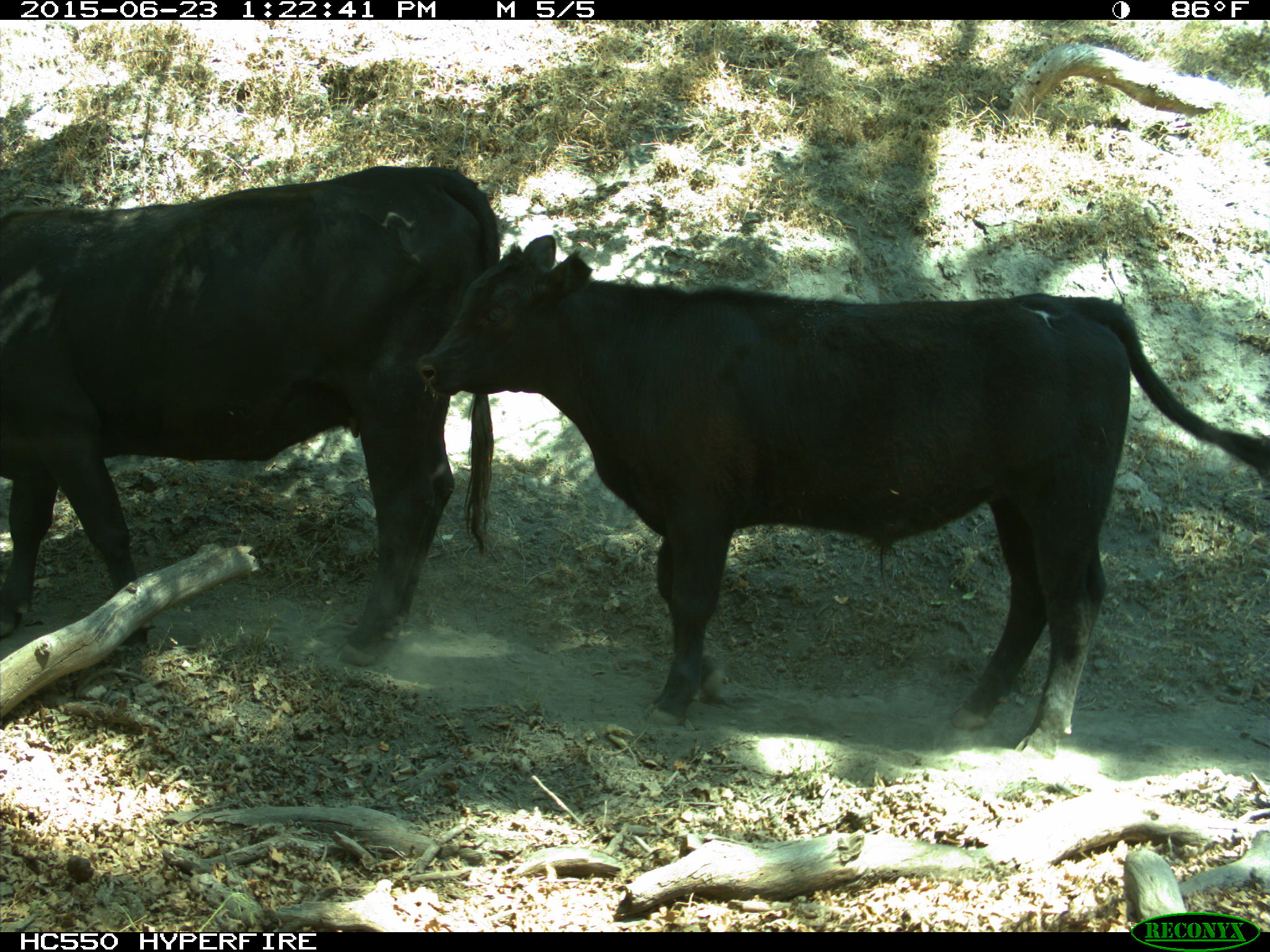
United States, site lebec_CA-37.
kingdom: Animalia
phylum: Chordata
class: Mammalia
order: Artiodactyla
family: Bovidae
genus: Bos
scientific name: Bos taurus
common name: domestic cow